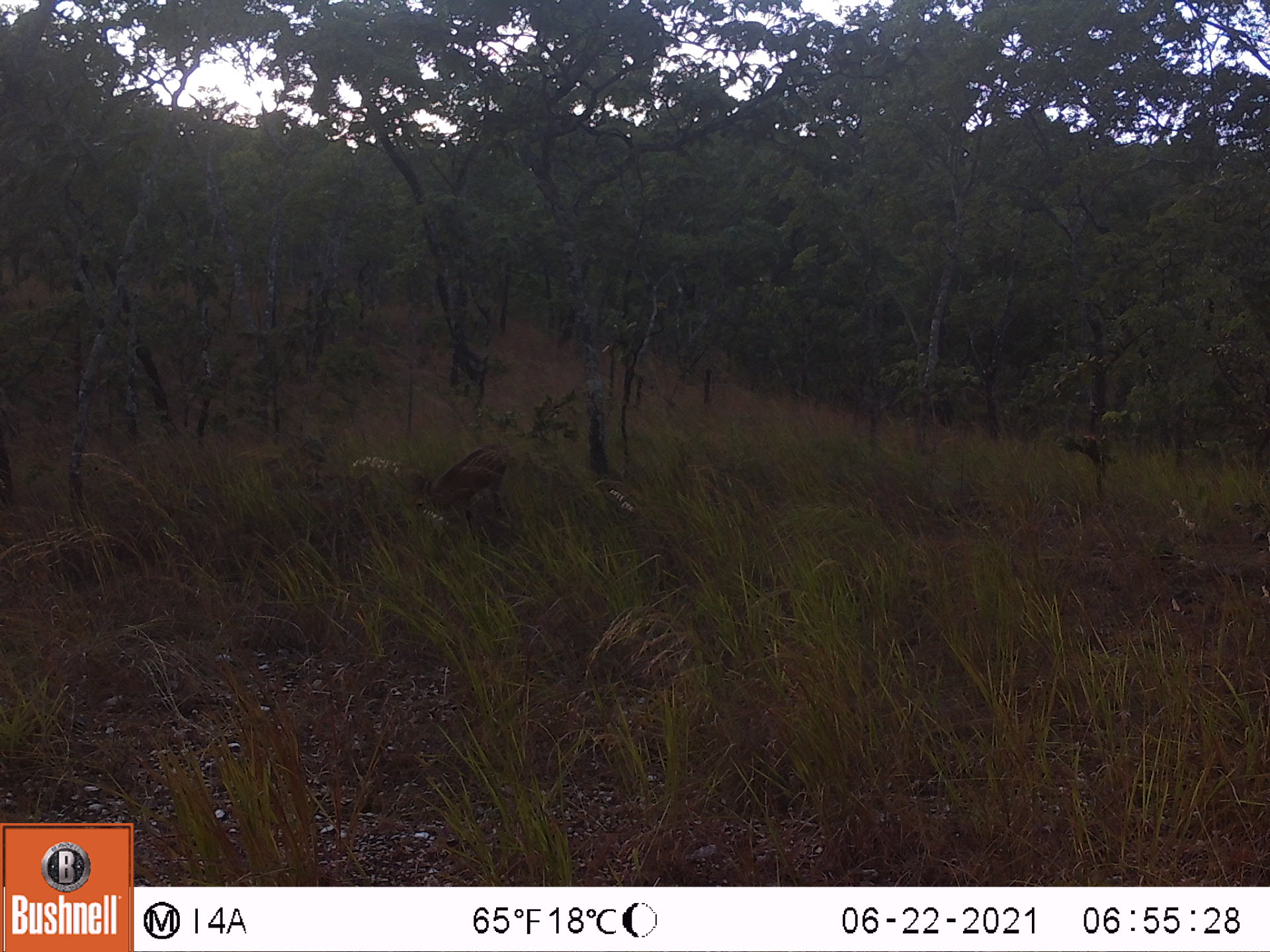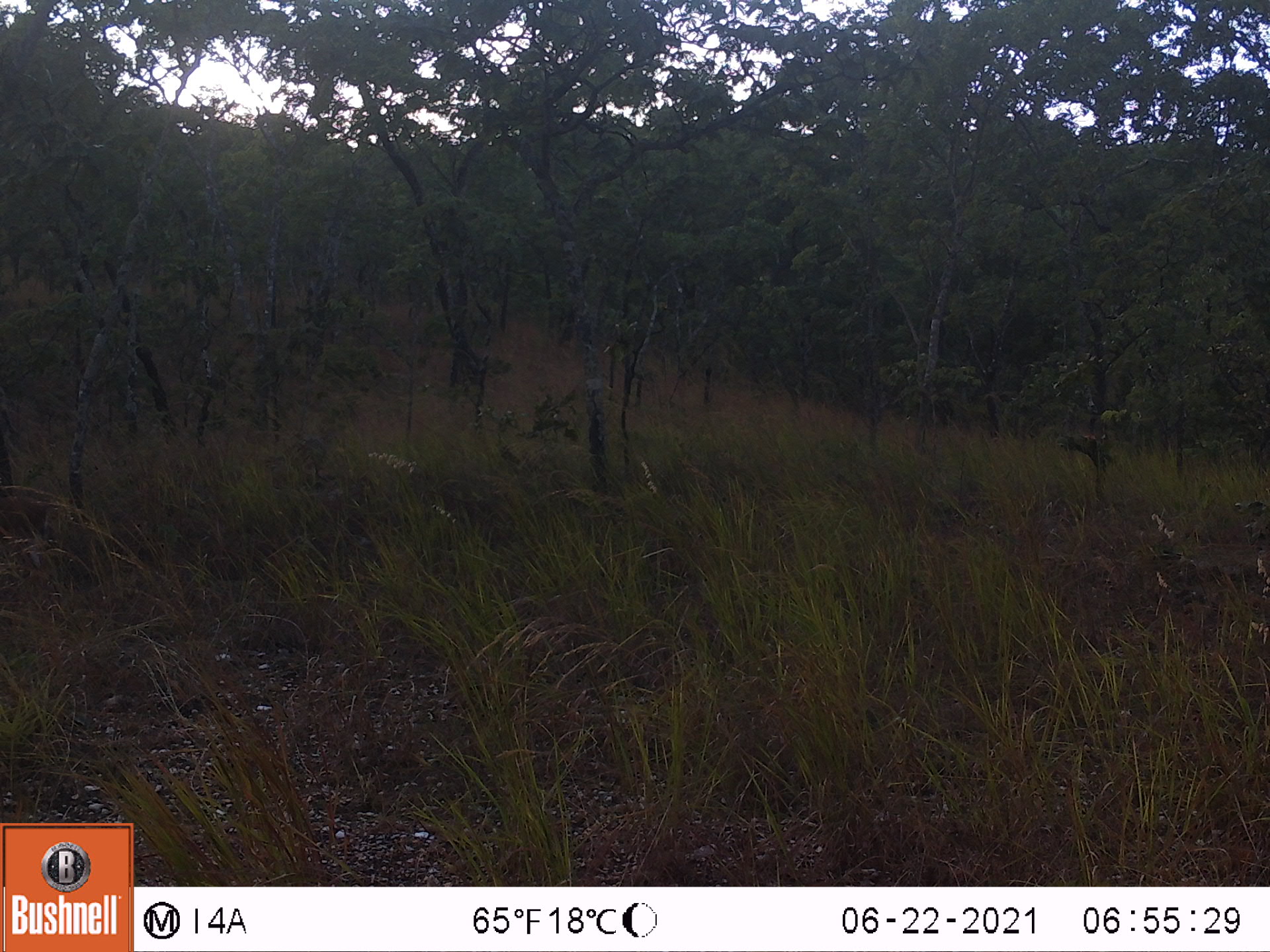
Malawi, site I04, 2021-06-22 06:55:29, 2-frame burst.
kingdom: Animalia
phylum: Chordata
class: Mammalia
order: Artiodactyla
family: Bovidae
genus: Sylvicapra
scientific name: Sylvicapra grimmia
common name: common duiker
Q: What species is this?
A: Common duiker (Sylvicapra grimmia).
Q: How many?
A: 1.